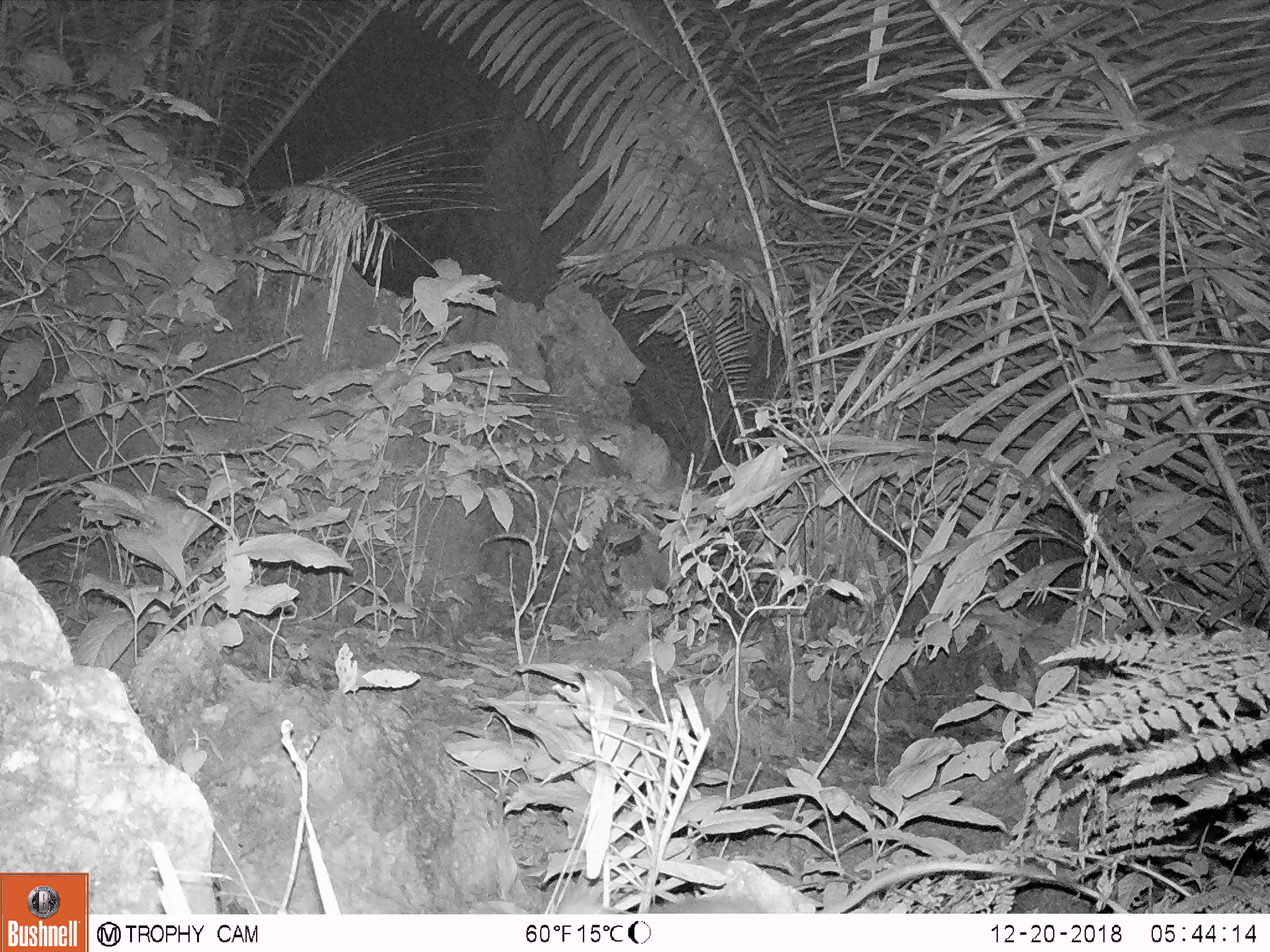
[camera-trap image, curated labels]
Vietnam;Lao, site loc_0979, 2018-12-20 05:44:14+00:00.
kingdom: Animalia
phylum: Chordata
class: Mammalia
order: Rodentia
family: Muridae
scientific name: Muridae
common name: old-world mice and rats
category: unidentified murid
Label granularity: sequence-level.